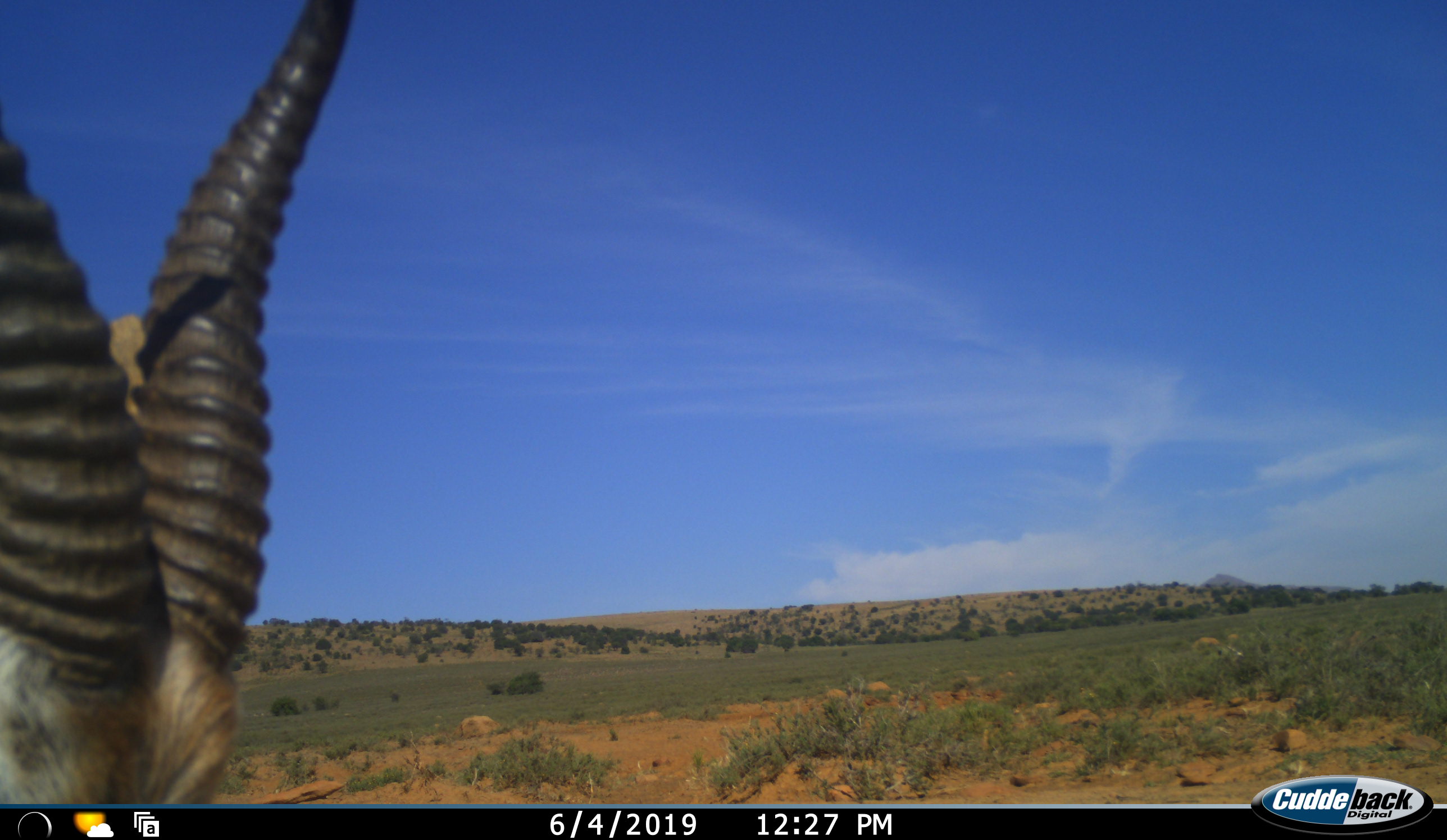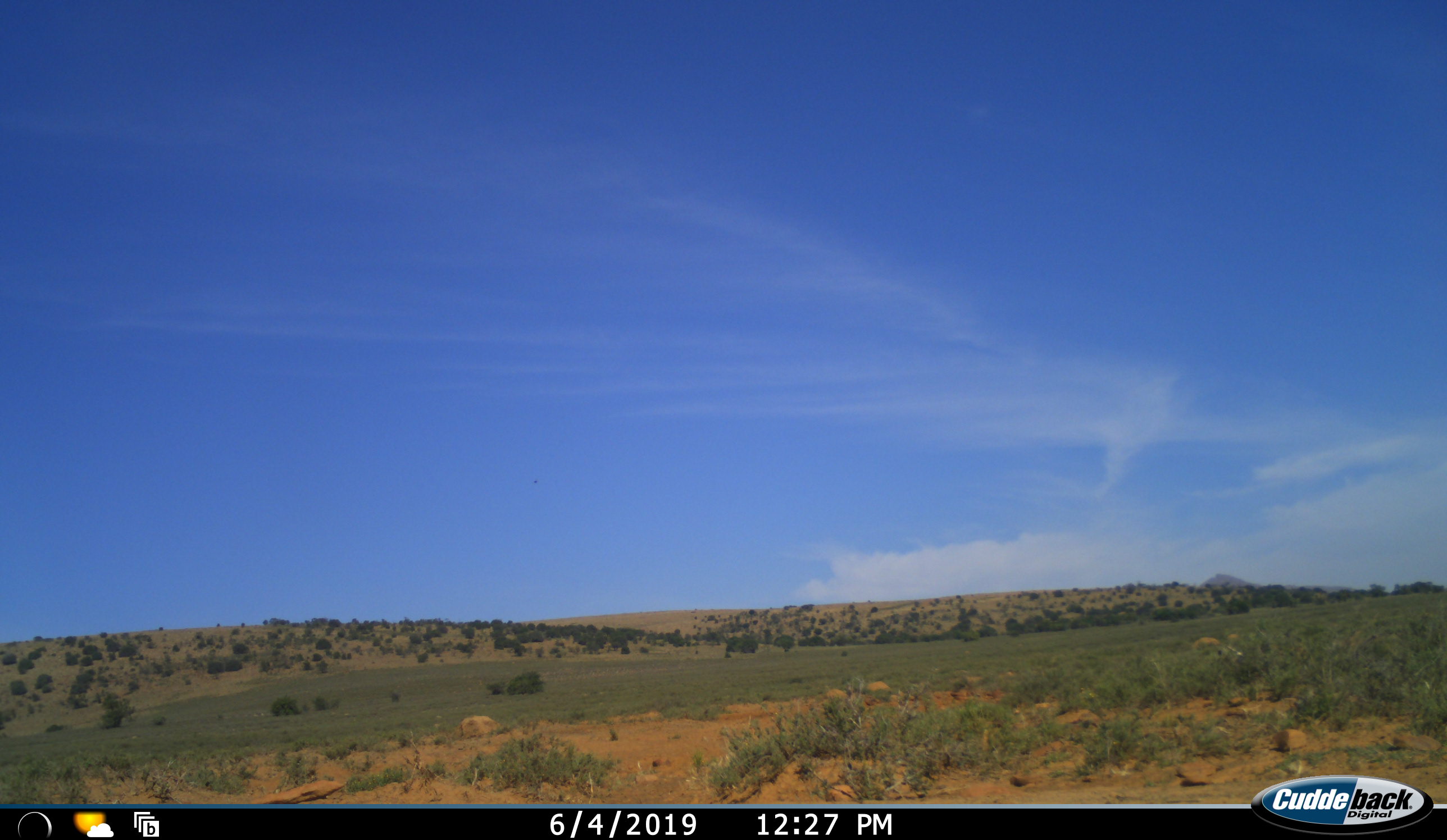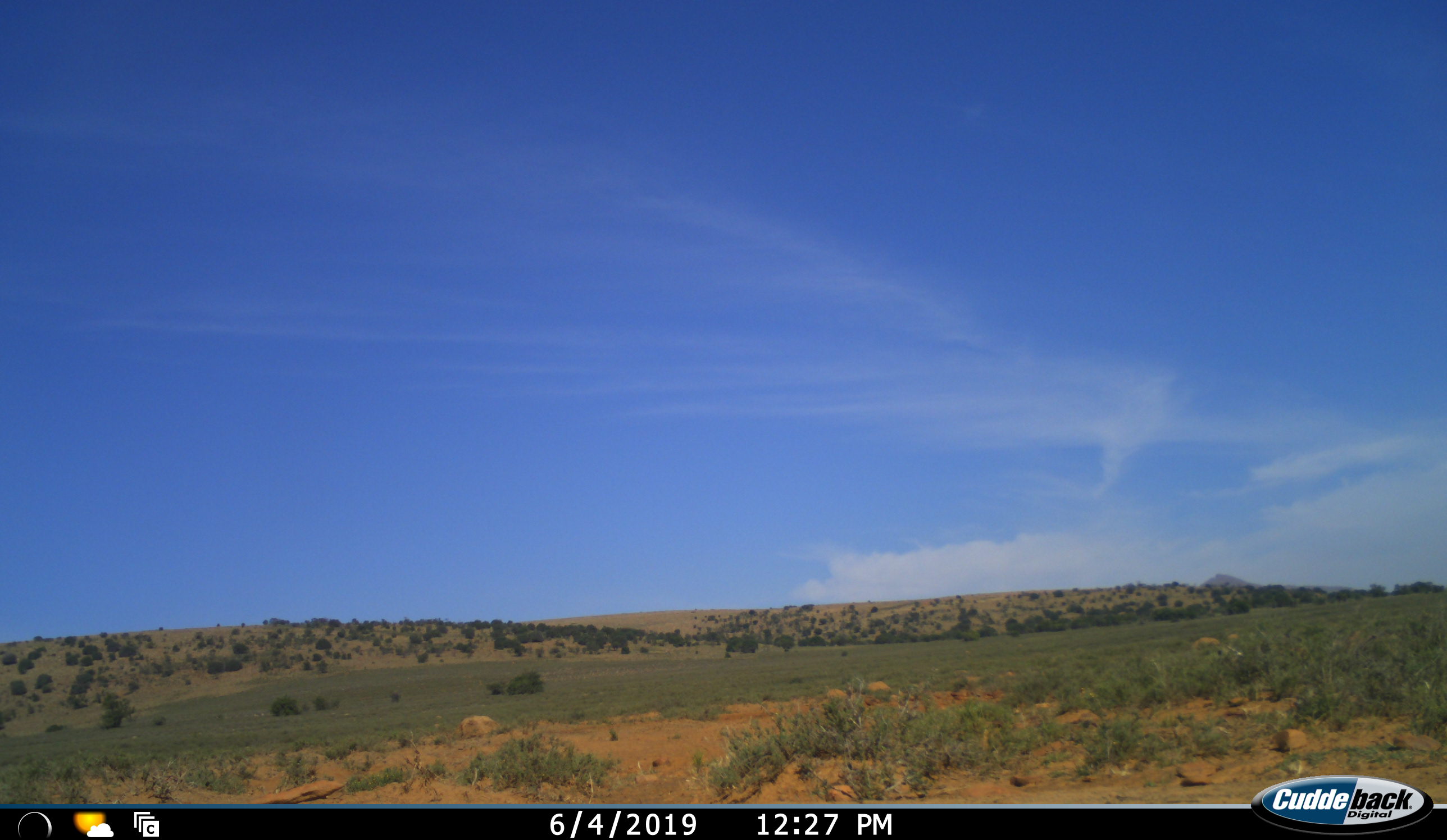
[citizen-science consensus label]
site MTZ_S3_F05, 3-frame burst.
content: unidentified animal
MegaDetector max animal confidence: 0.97